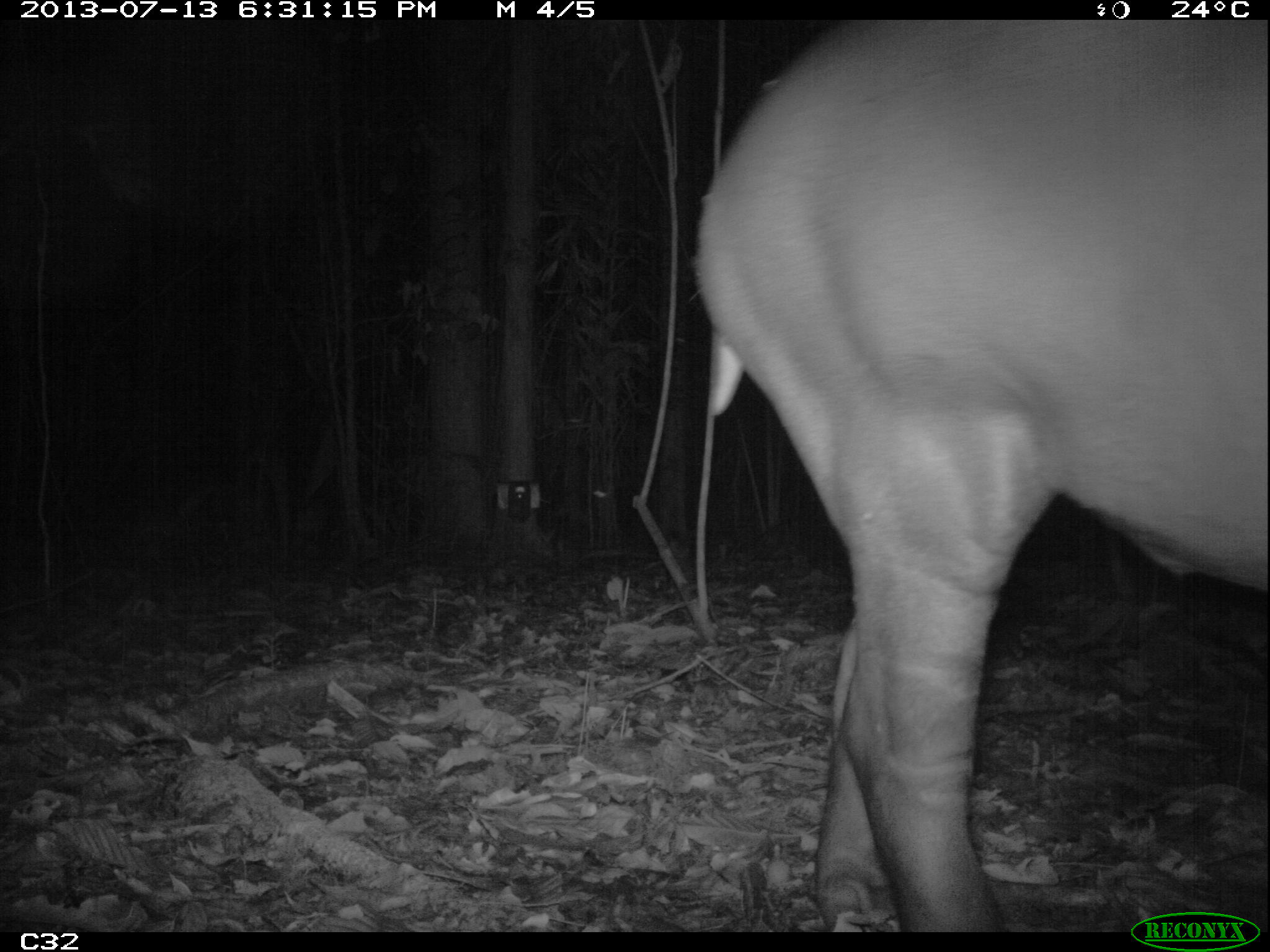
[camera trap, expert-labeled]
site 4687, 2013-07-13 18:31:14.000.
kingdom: Animalia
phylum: Chordata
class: Mammalia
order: Perissodactyla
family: Tapiridae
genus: Tapirus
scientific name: Tapirus terrestris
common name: south american tapir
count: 1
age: adult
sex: female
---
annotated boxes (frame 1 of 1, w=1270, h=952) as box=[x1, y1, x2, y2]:
tapirus terrestris: box=[687, 17, 1269, 930]